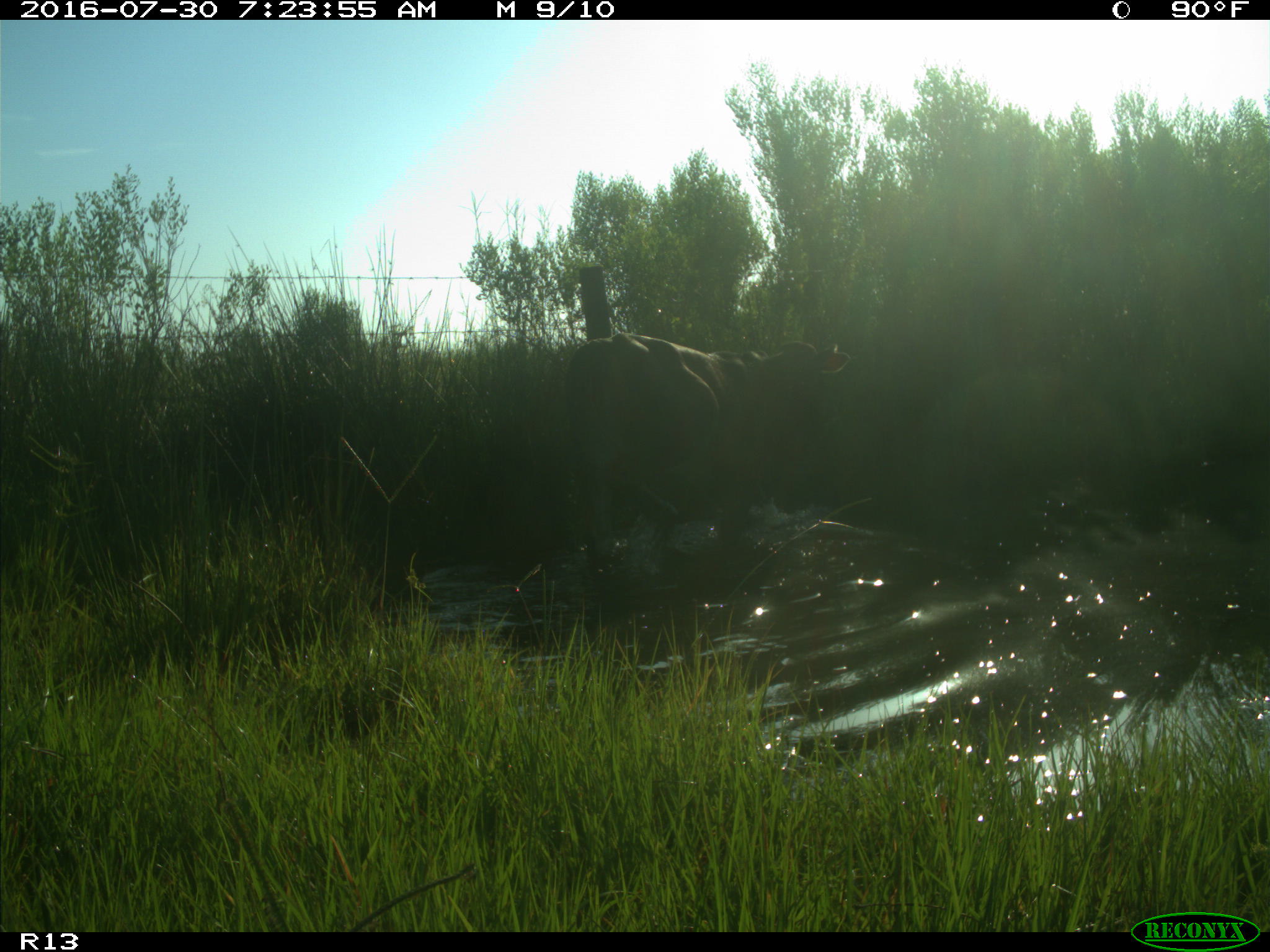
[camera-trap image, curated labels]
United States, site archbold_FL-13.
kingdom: Animalia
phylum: Chordata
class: Mammalia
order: Artiodactyla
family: Bovidae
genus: Bos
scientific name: Bos taurus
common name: domestic cow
Bos taurus (domestic cow).